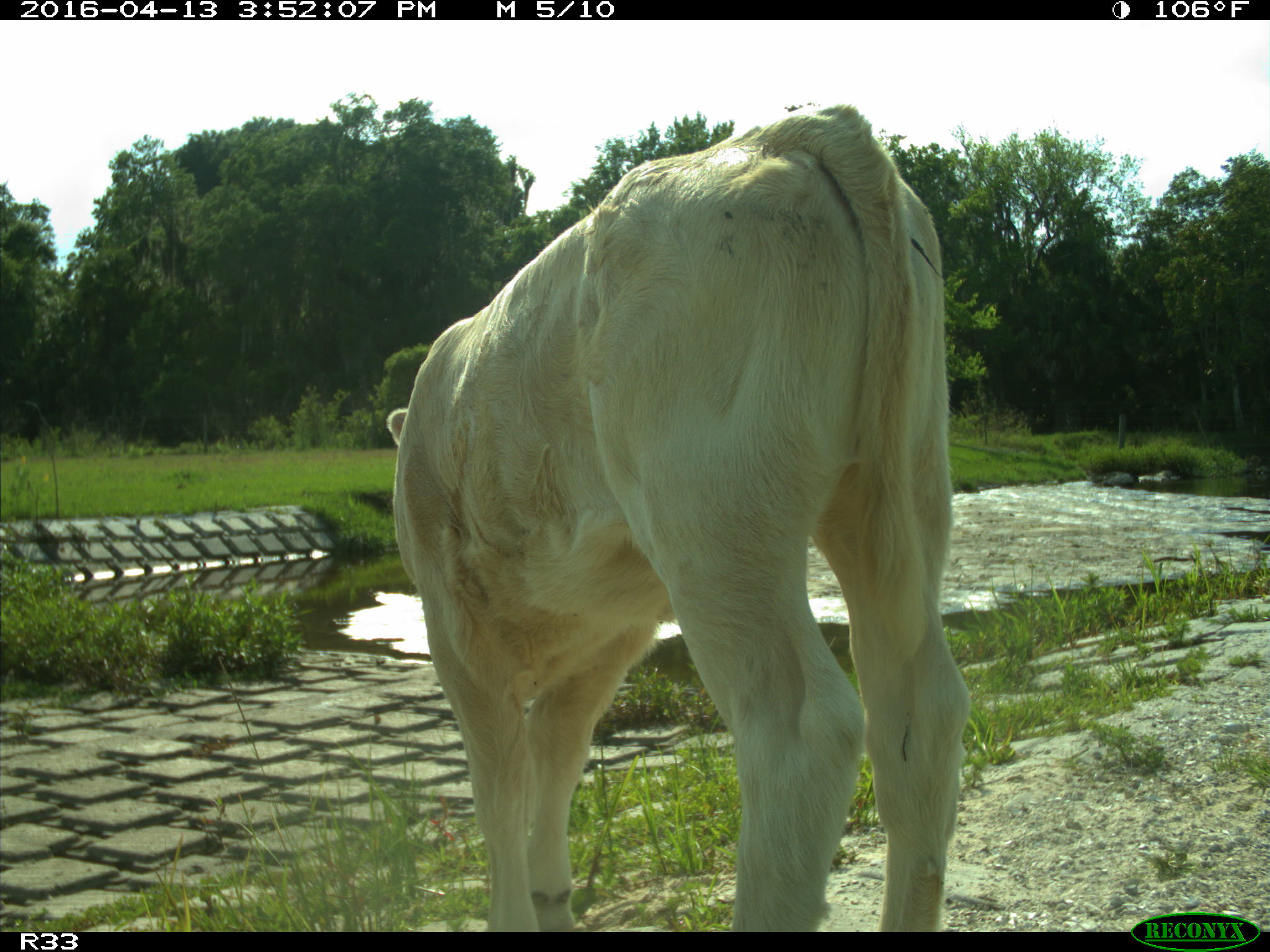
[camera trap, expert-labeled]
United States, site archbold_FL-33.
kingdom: Animalia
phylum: Chordata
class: Mammalia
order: Artiodactyla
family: Bovidae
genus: Bos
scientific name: Bos taurus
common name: domestic cow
Bos taurus (domestic cow).